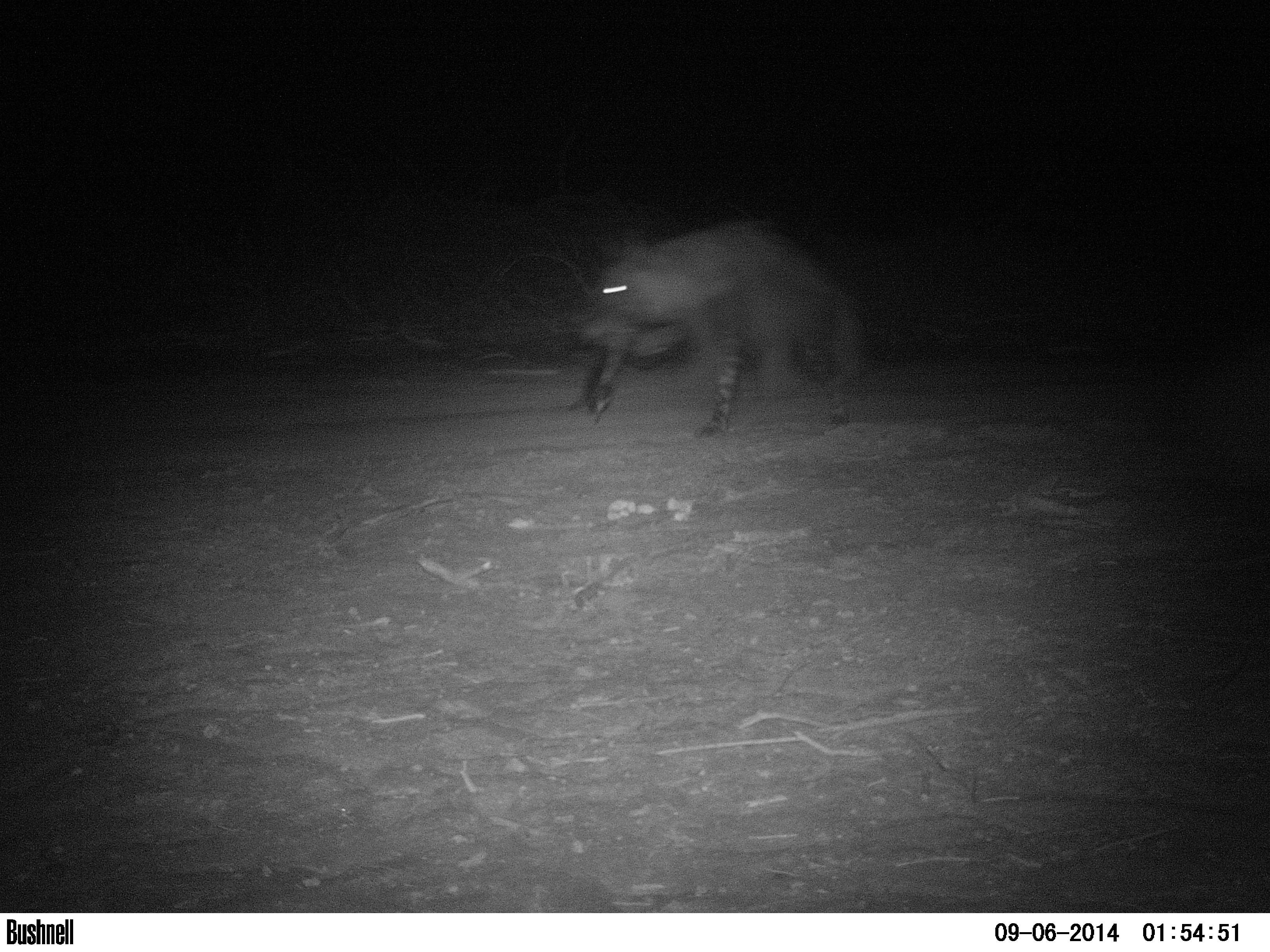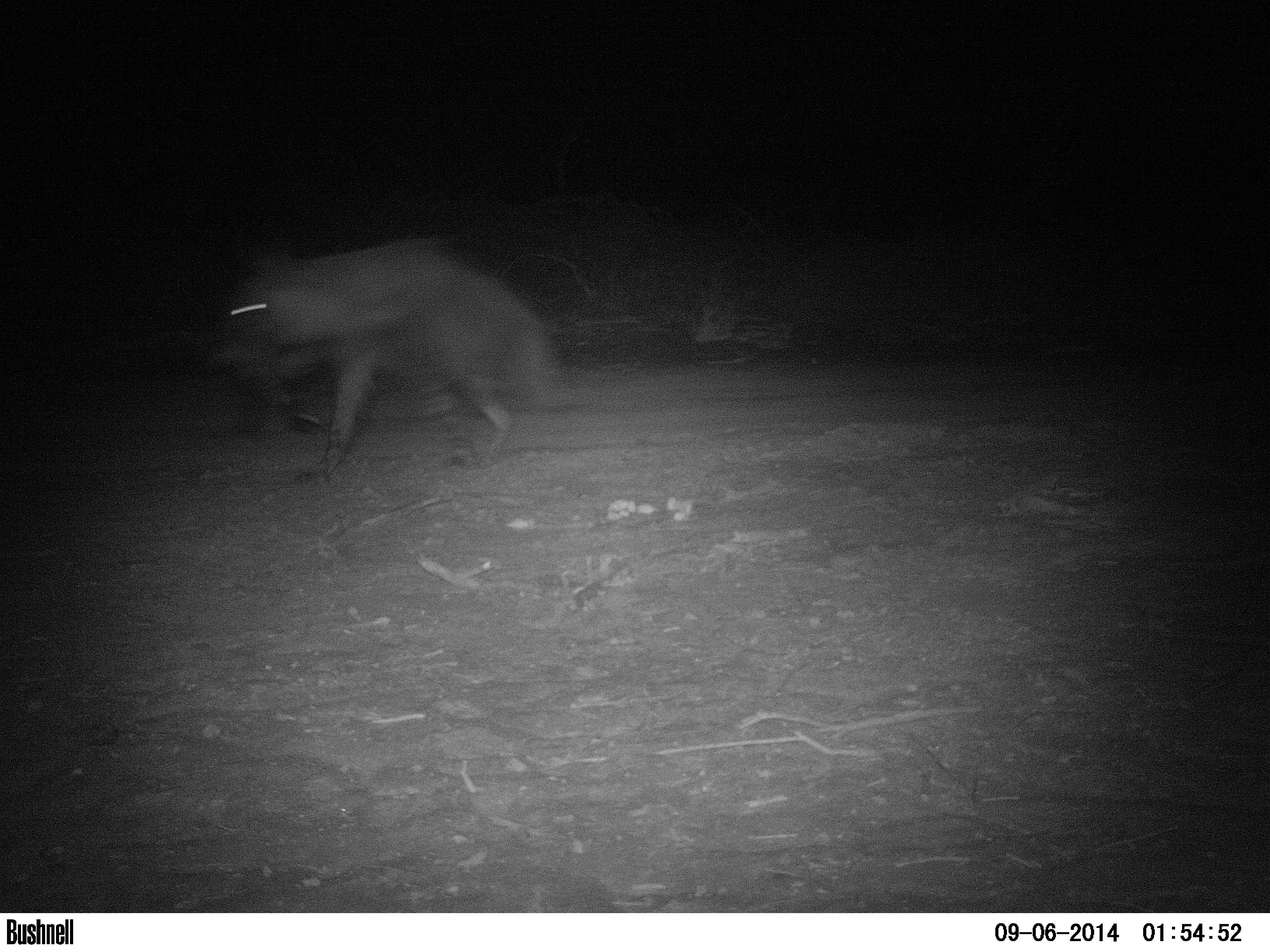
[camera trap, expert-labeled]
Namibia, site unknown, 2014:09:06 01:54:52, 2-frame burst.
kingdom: Animalia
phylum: Chordata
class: Mammalia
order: Carnivora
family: Hyaenidae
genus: Parahyaena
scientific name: Parahyaena brunnea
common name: brown hyena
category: hyaena brunnea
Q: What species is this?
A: Hyaena brunnea (brown hyena) (Parahyaena brunnea).